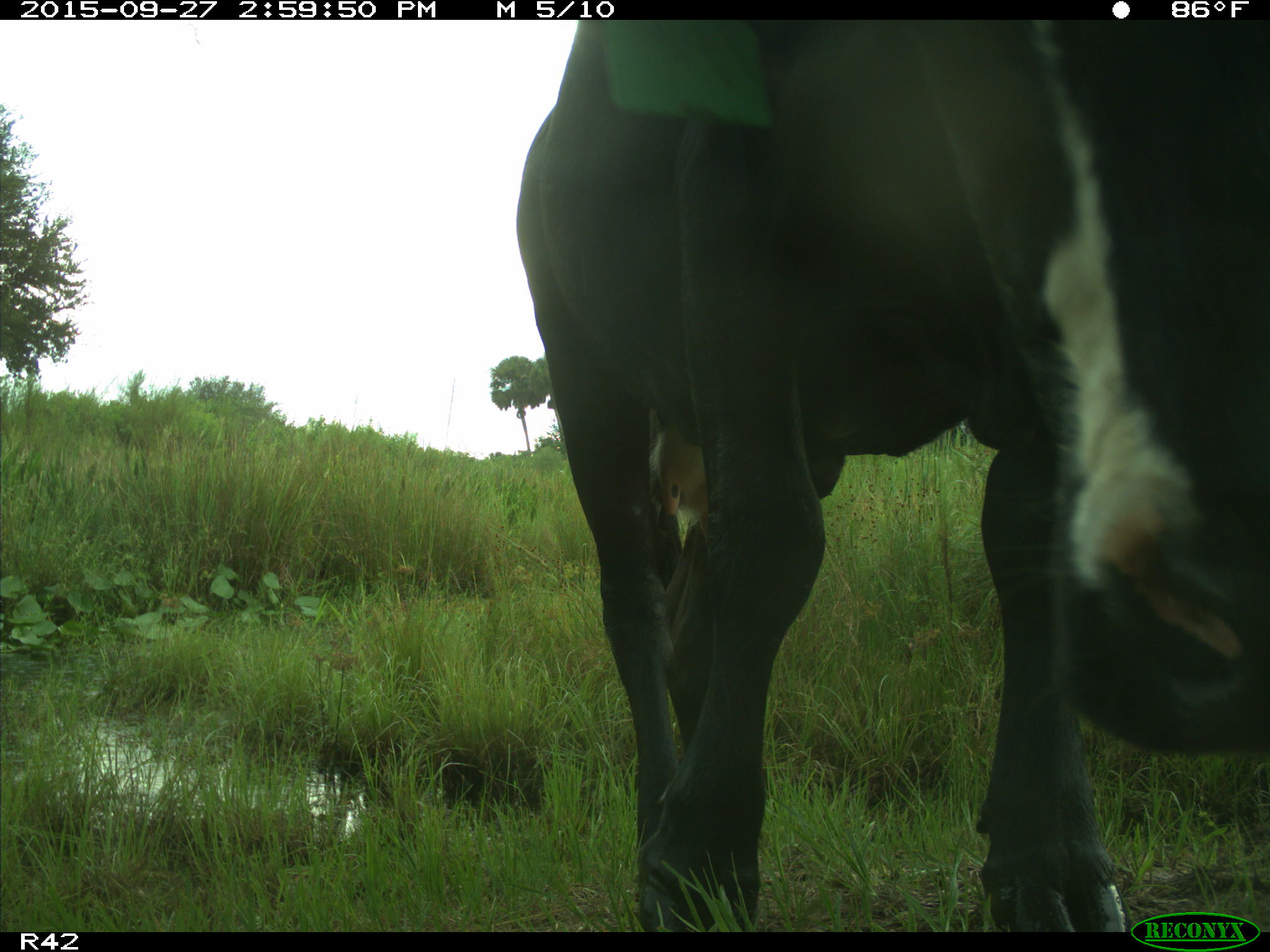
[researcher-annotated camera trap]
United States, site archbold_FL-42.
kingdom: Animalia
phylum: Chordata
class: Mammalia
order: Artiodactyla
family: Bovidae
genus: Bos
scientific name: Bos taurus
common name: domestic cow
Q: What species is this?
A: Bos taurus (domestic cow).